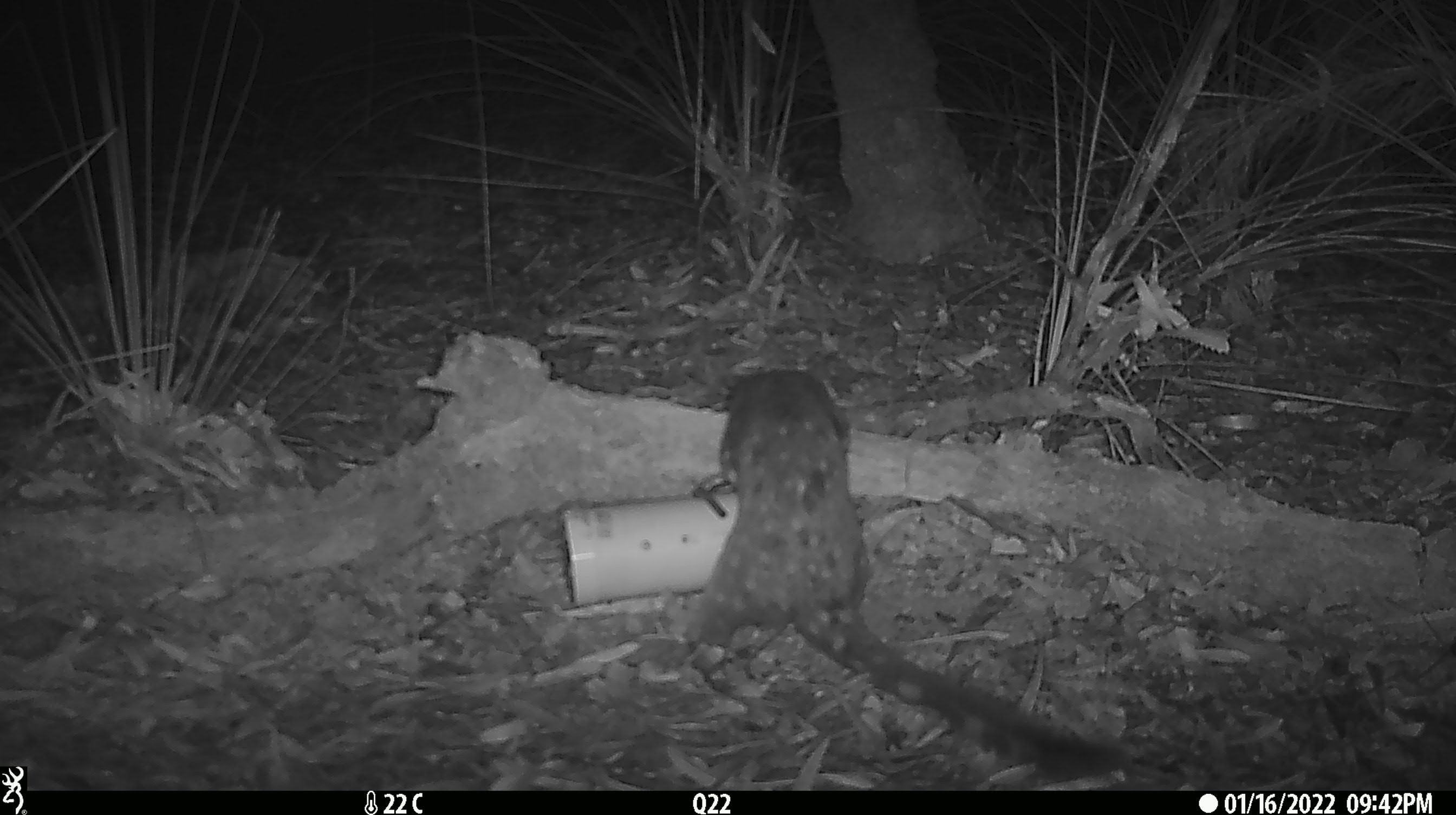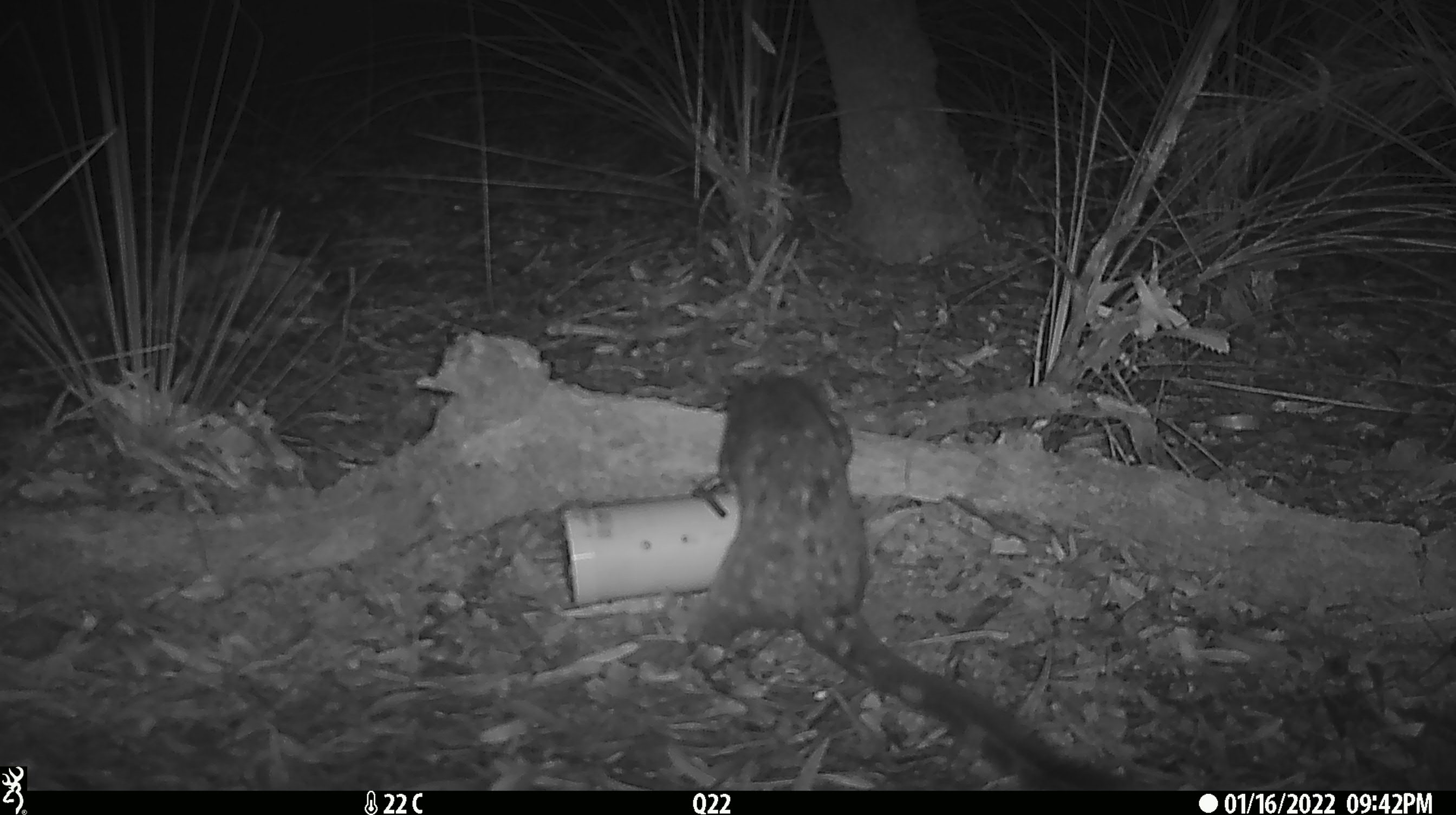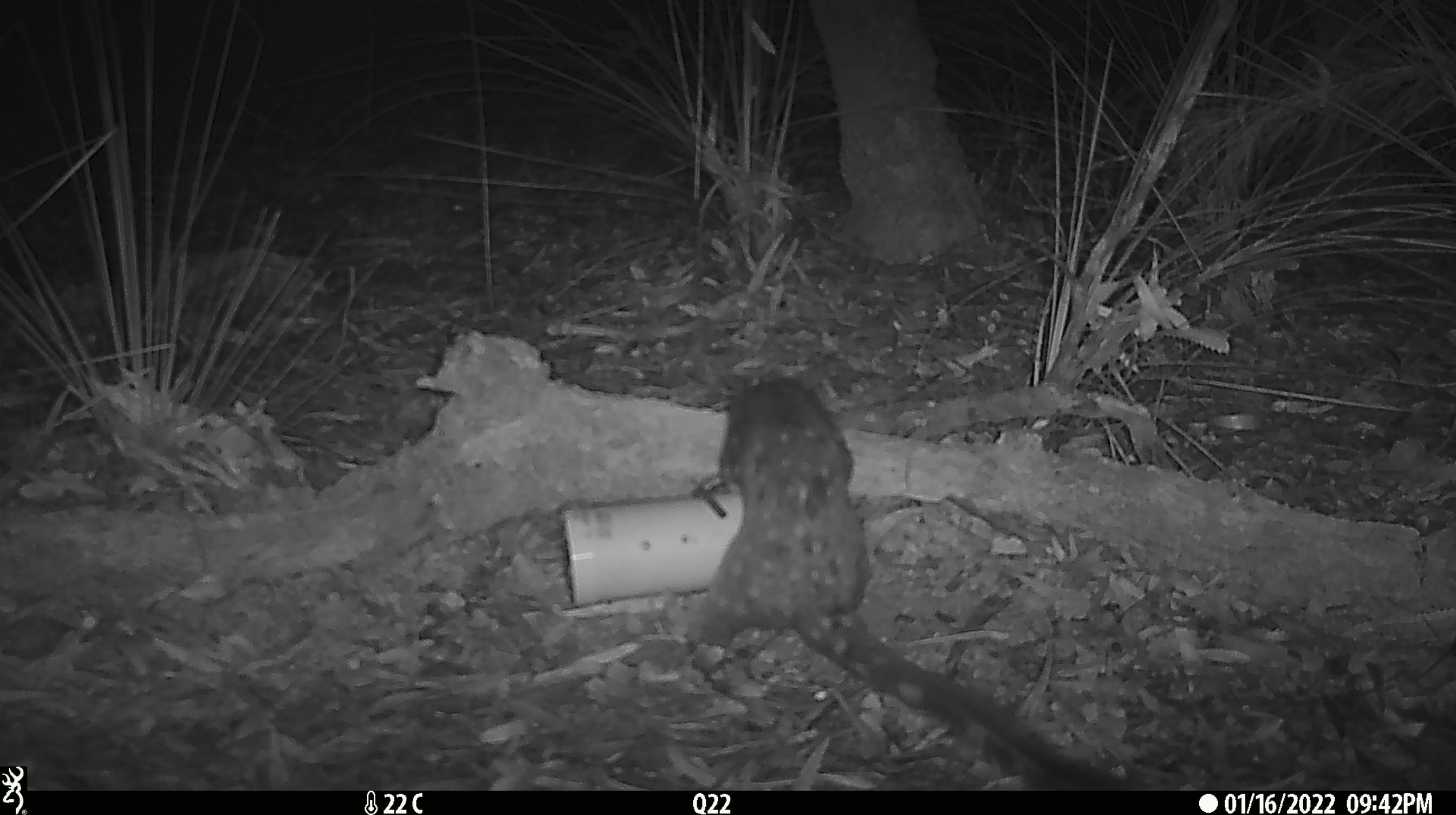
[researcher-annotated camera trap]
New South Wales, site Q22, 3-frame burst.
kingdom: Animalia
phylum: Chordata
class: Mammalia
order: Dasyuromorphia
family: Dasyuridae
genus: Dasyurus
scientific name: Dasyurus maculatus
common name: spotted-tailed quoll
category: quoll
Quoll (spotted-tailed quoll) (Dasyurus maculatus).